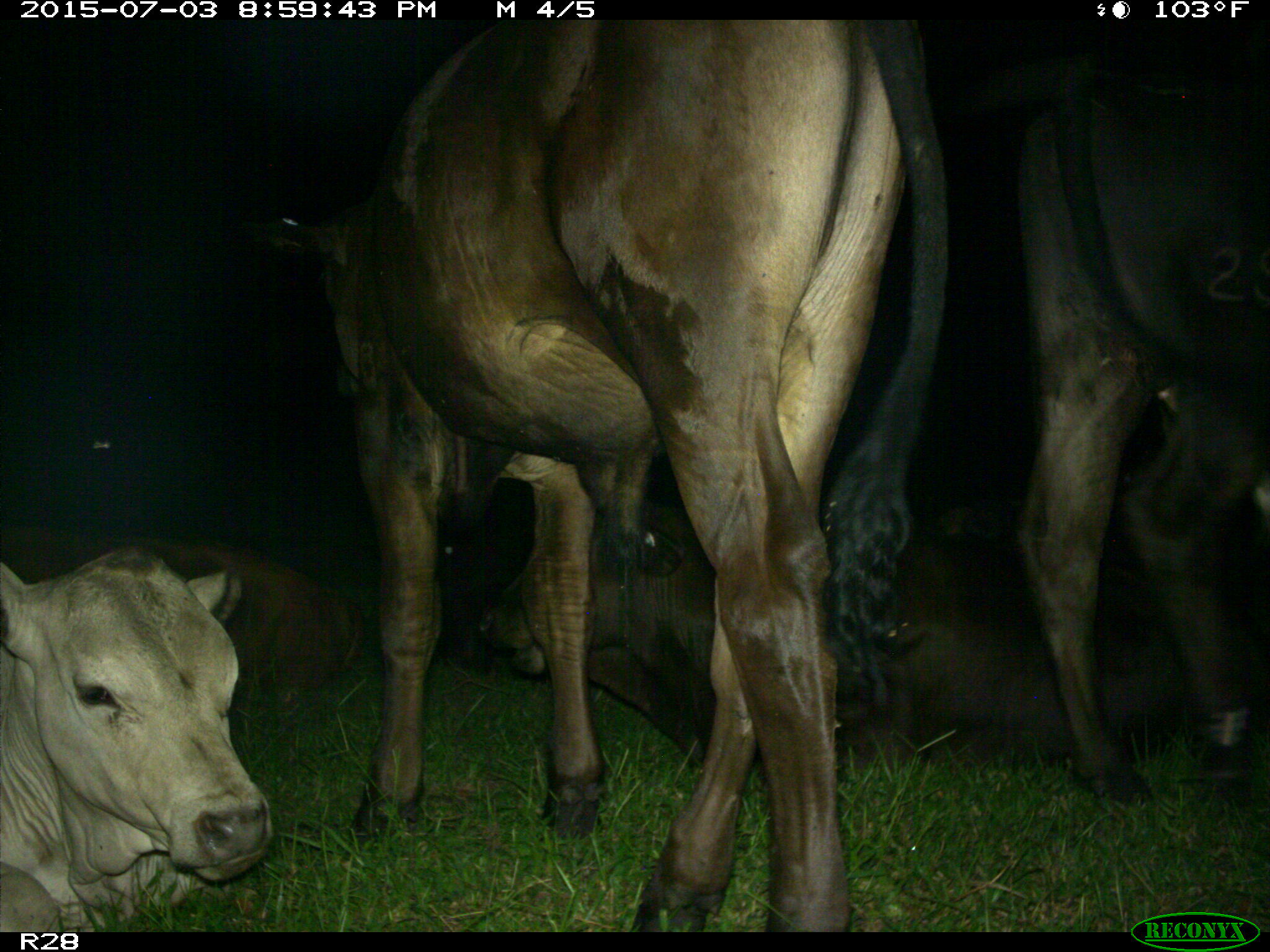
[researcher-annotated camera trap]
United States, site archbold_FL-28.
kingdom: Animalia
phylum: Chordata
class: Mammalia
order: Artiodactyla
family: Bovidae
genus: Bos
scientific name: Bos taurus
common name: domestic cow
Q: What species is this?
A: Bos taurus (domestic cow).